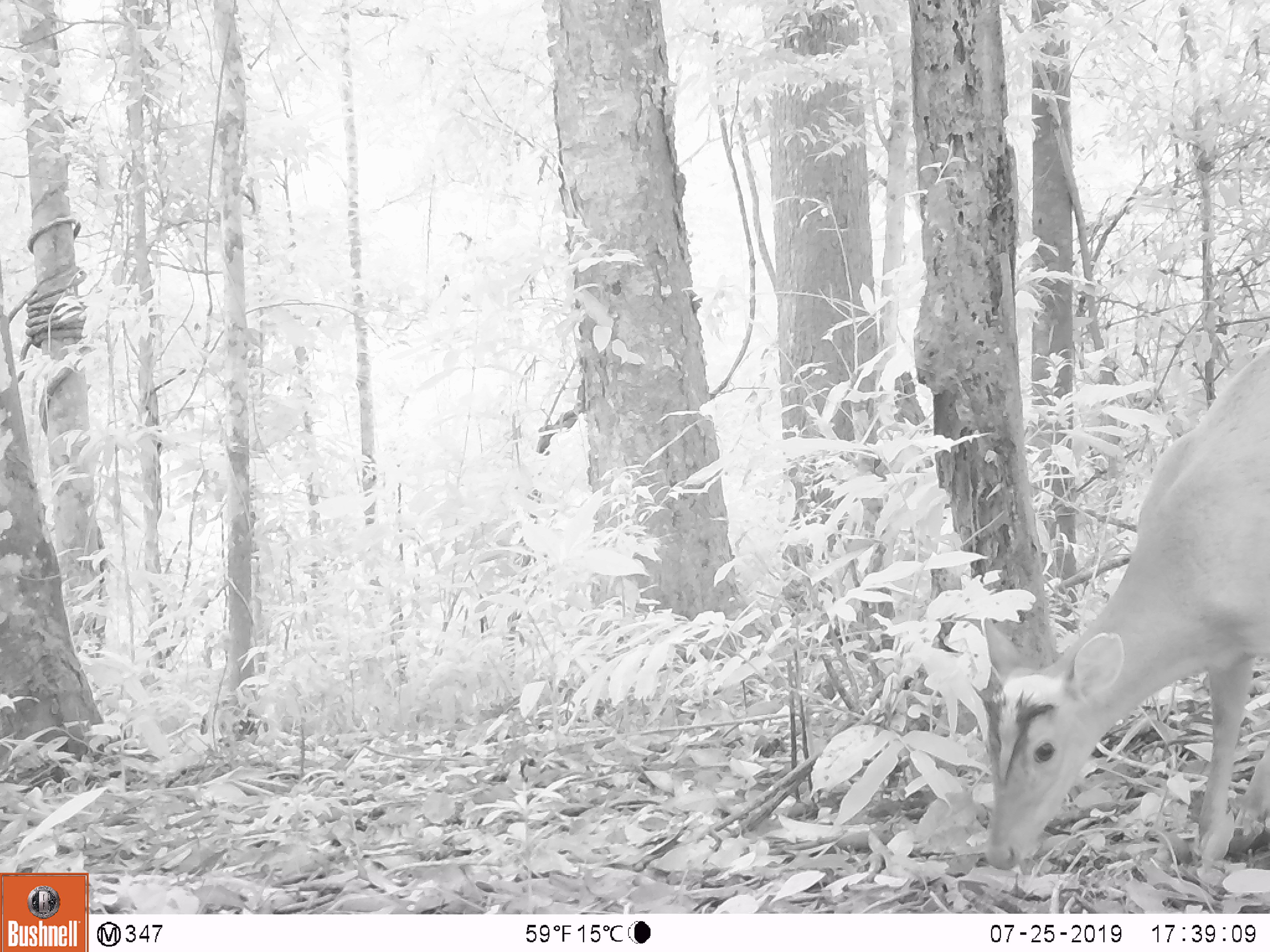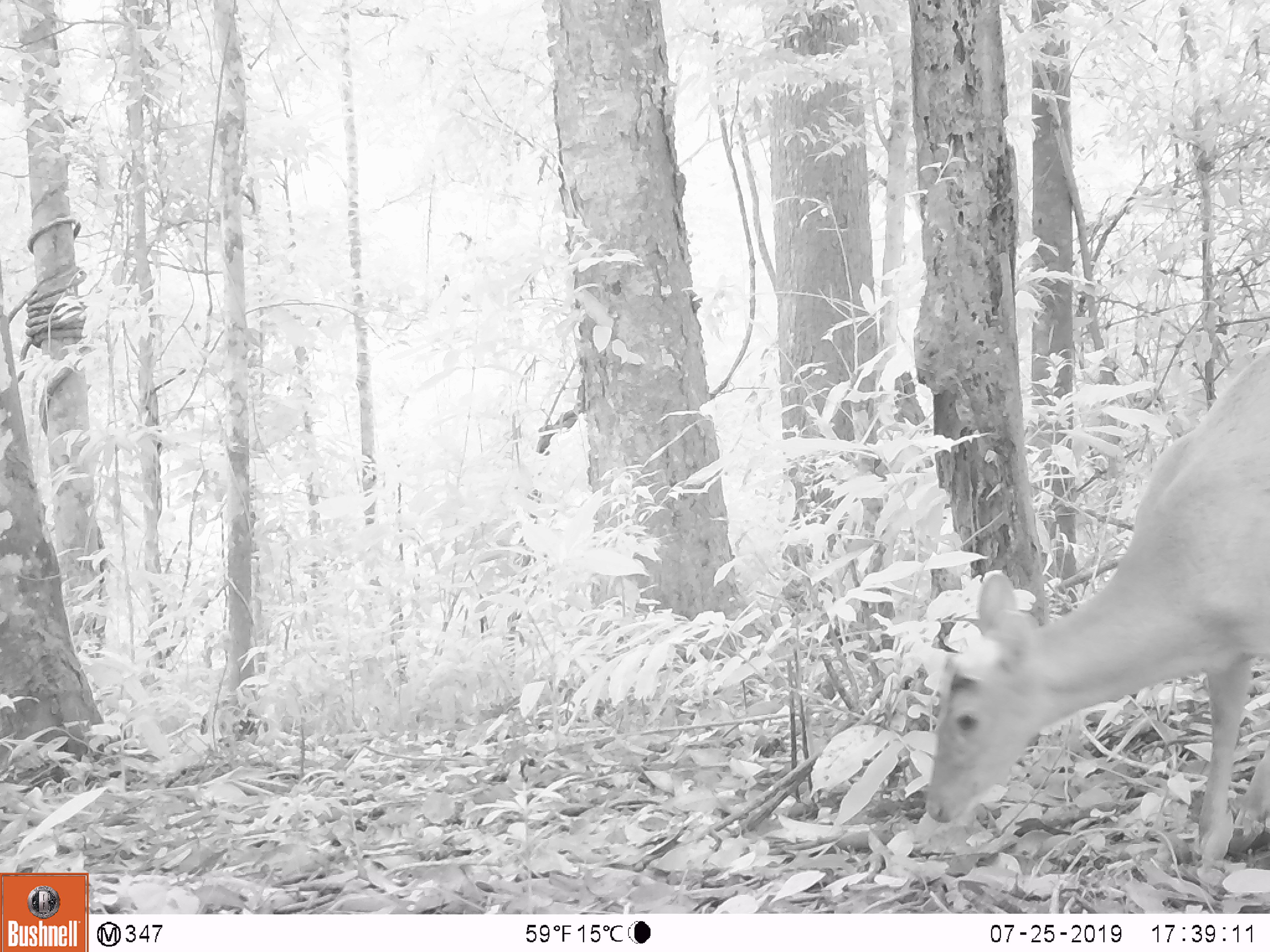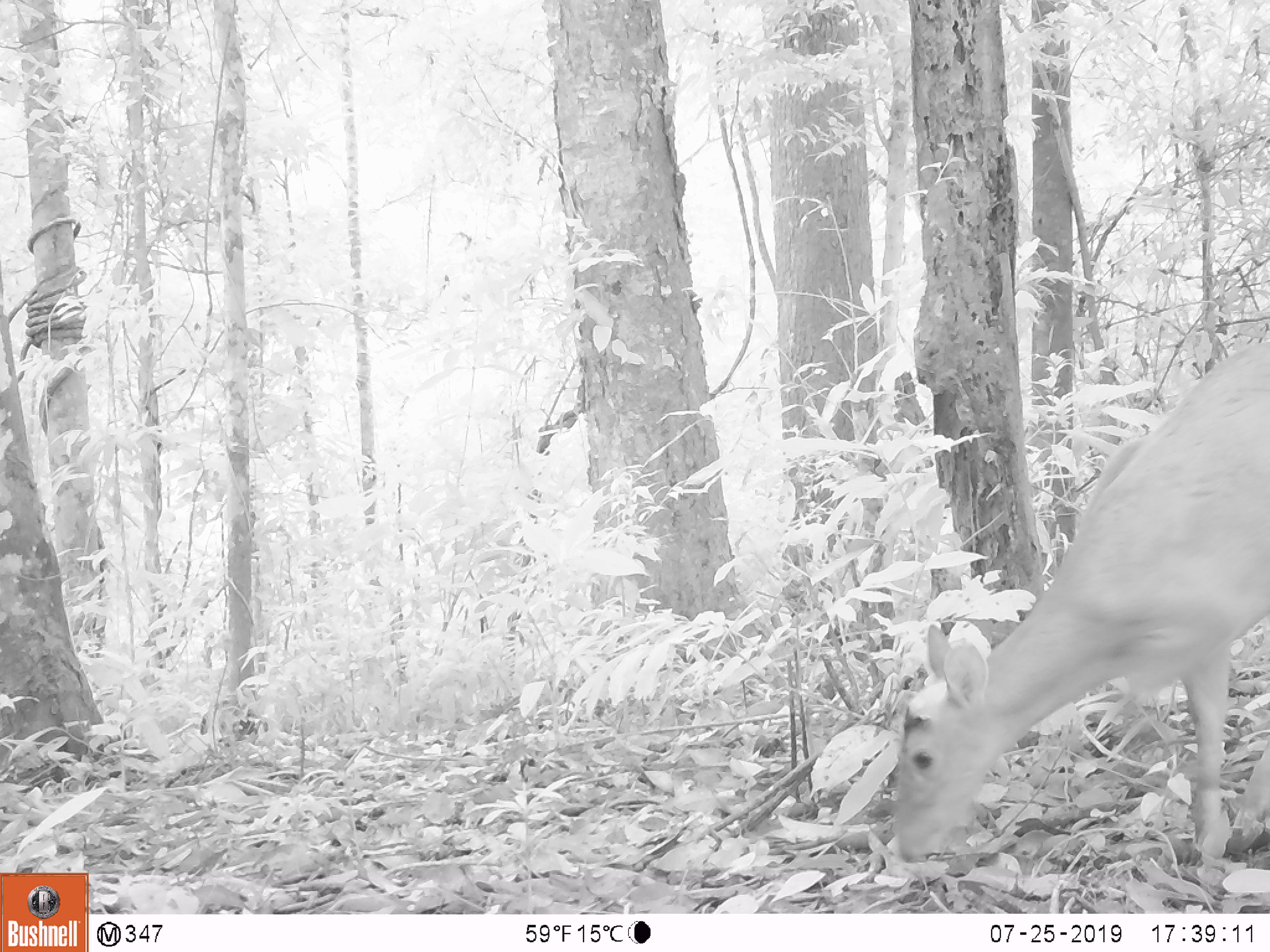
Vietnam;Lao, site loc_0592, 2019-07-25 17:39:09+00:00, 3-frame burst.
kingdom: Animalia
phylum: Chordata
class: Mammalia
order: Artiodactyla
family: Cervidae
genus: Muntiacus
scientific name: Muntiacus muntjak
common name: red muntjac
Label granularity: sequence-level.